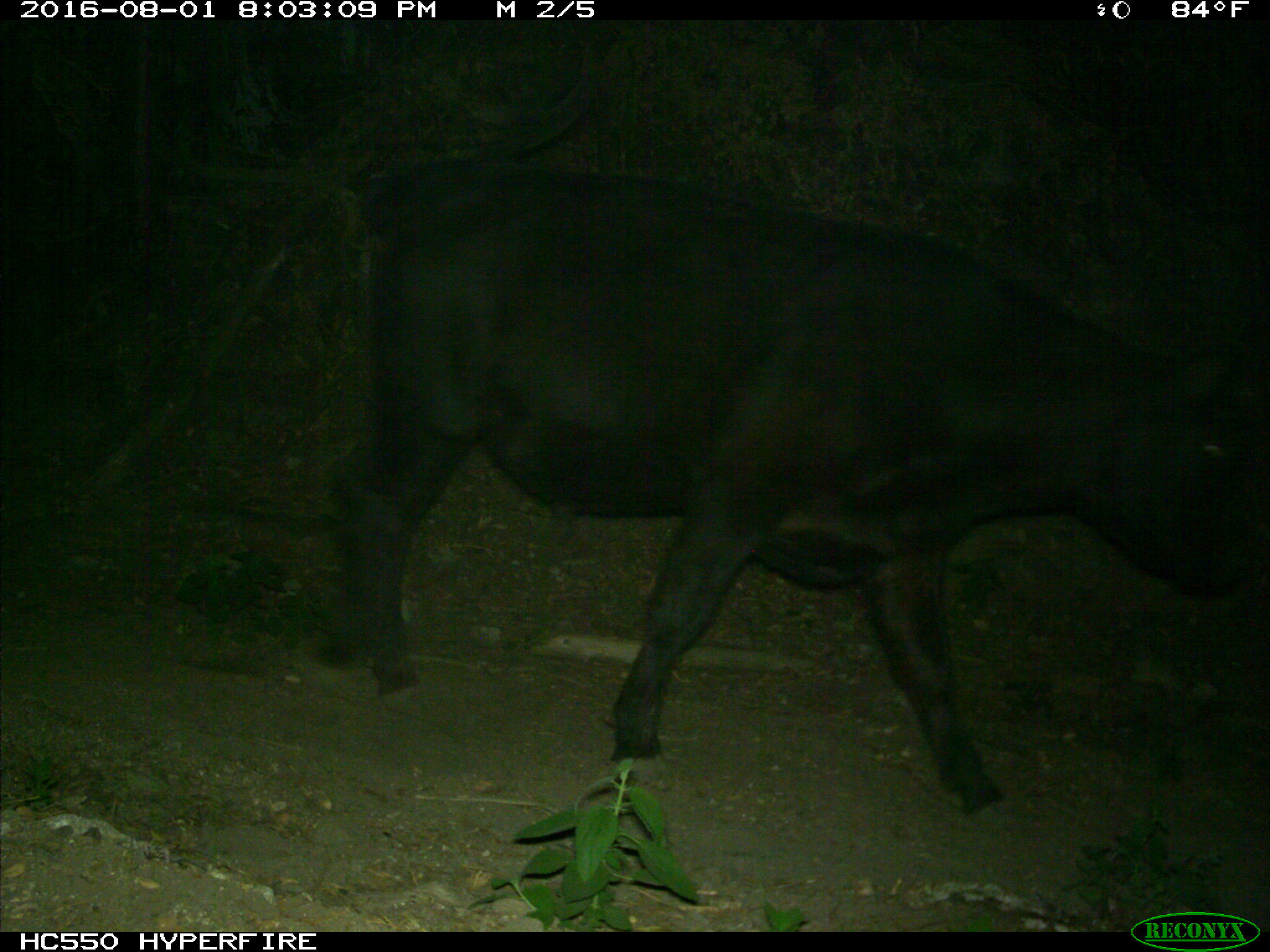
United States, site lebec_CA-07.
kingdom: Animalia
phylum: Chordata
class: Mammalia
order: Artiodactyla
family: Bovidae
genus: Bos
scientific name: Bos taurus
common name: domestic cow